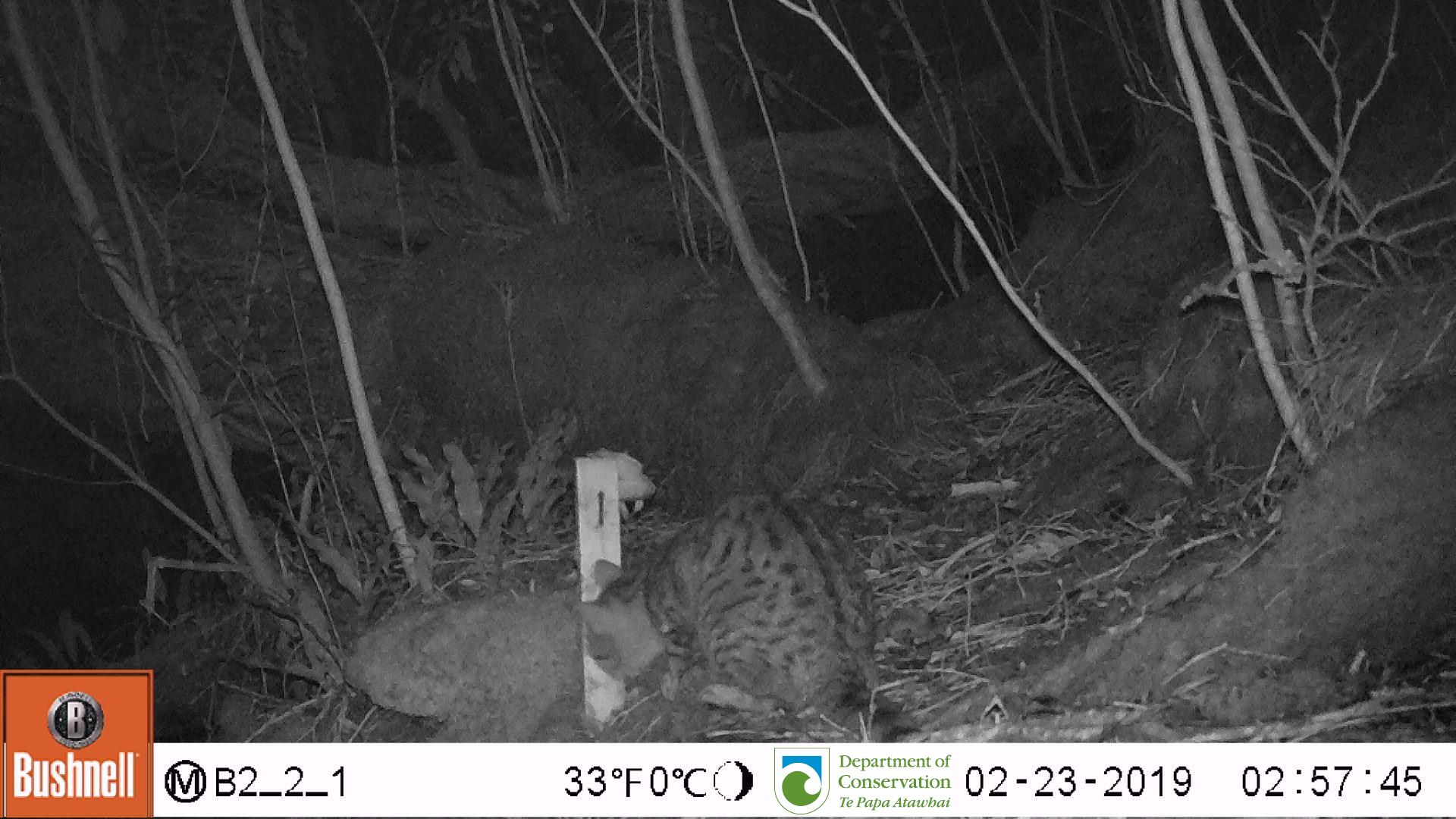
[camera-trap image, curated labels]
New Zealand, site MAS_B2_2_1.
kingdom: Animalia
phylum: Chordata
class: Mammalia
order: Carnivora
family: Felidae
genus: Felis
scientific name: Felis catus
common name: domestic cat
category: cat